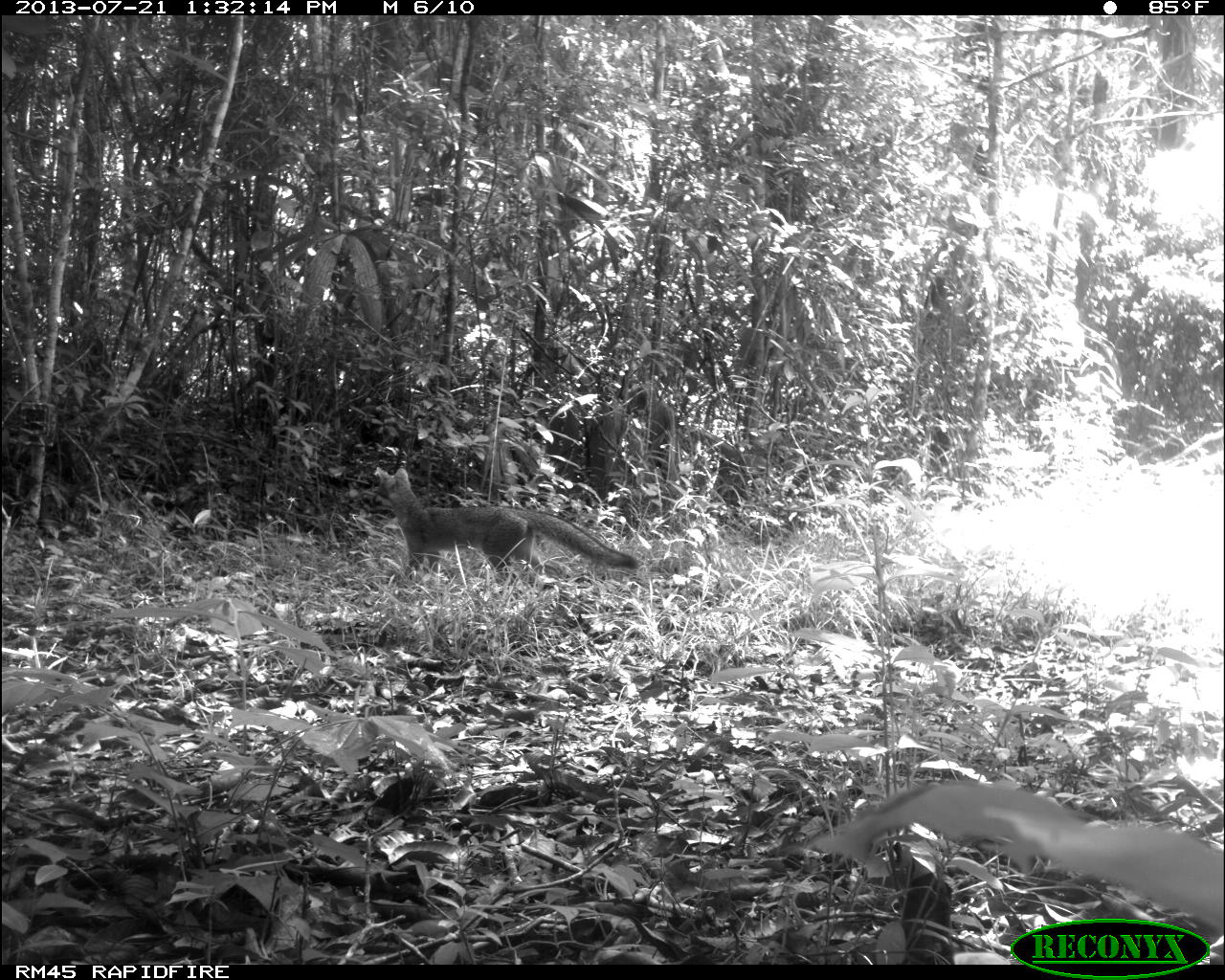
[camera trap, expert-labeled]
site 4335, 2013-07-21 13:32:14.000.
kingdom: Animalia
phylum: Chordata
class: Mammalia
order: Carnivora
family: Canidae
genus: Urocyon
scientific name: Urocyon cinereoargenteus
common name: gray fox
Urocyon cinereoargenteus (gray fox), count 1.